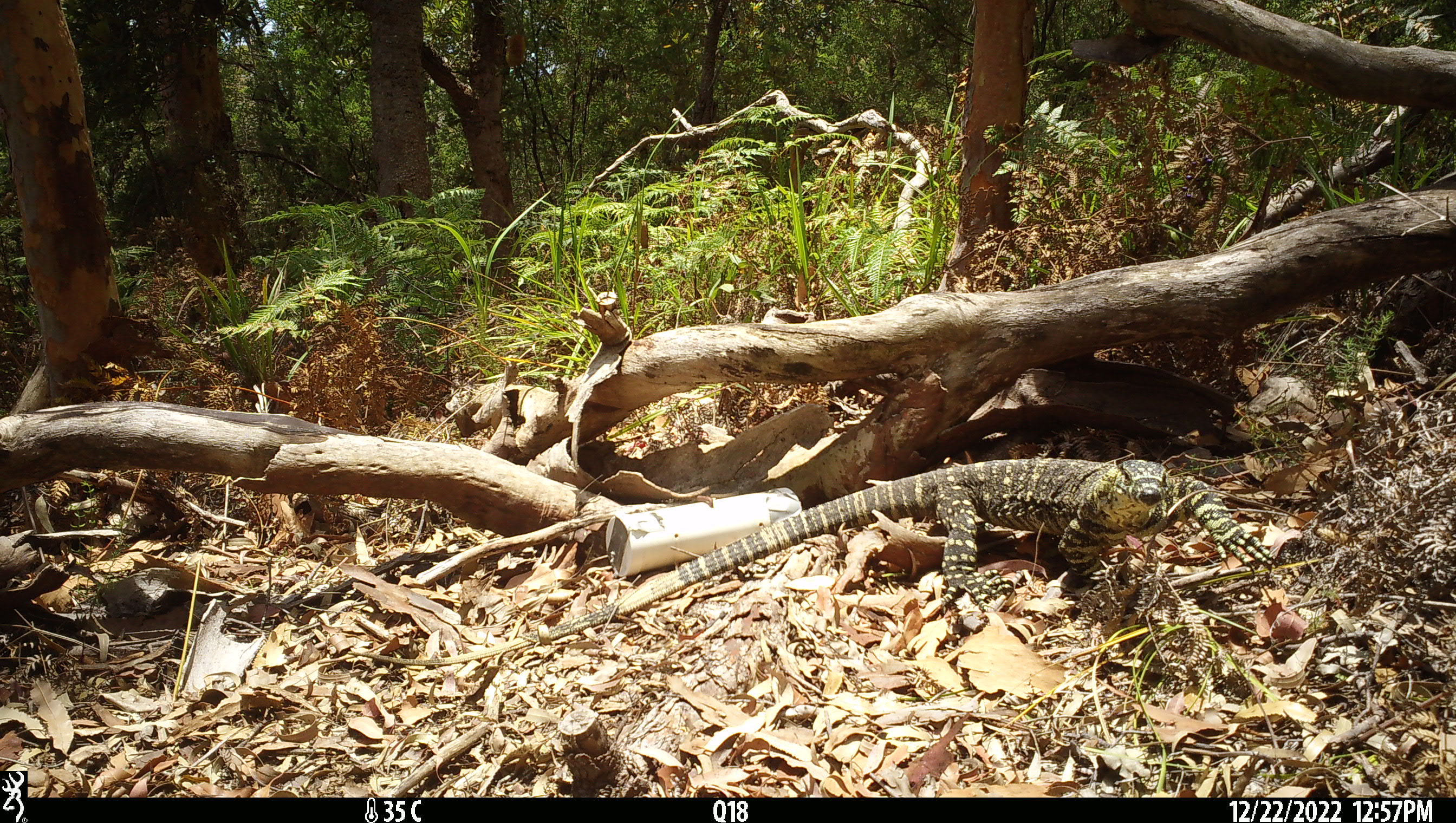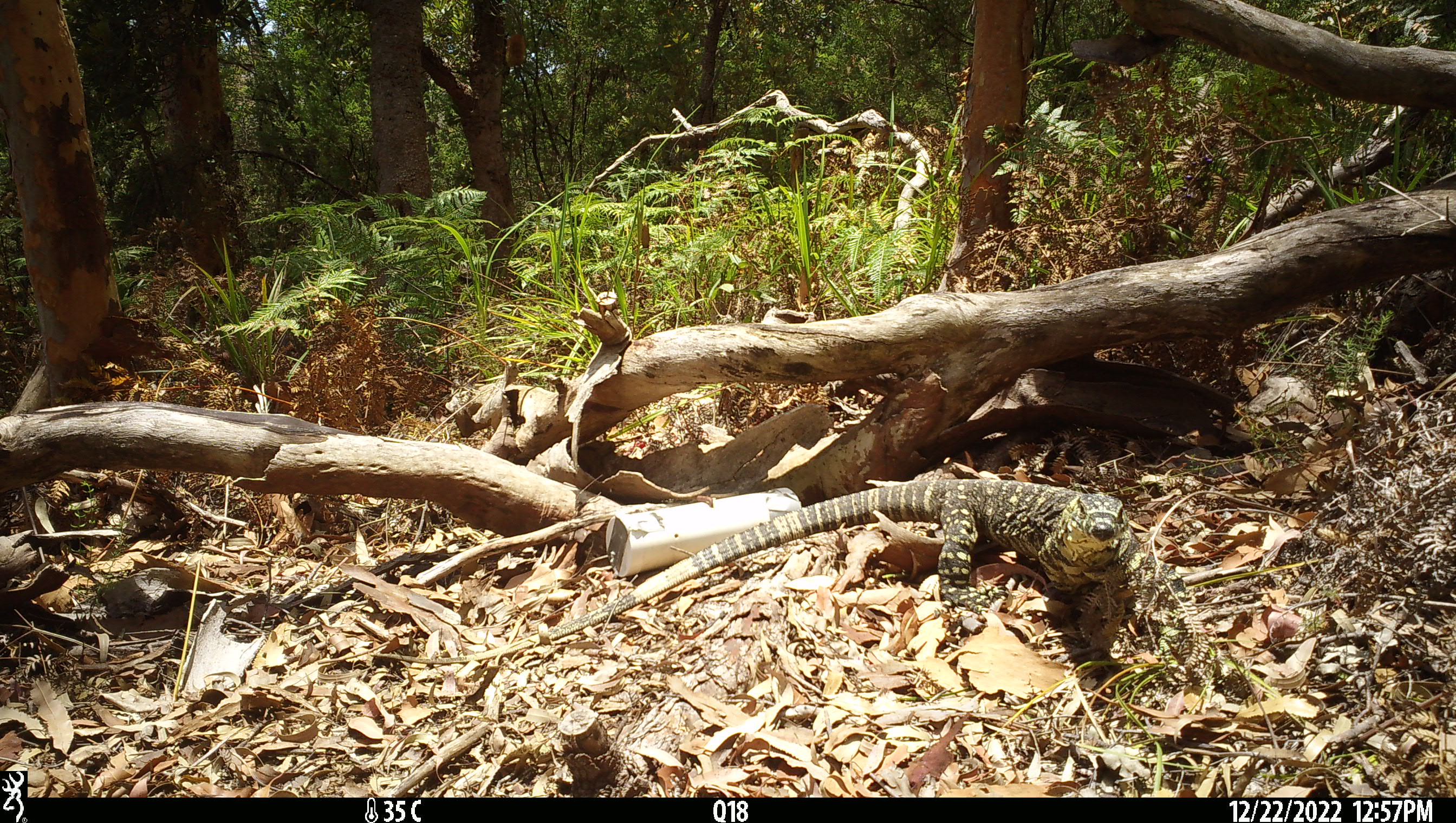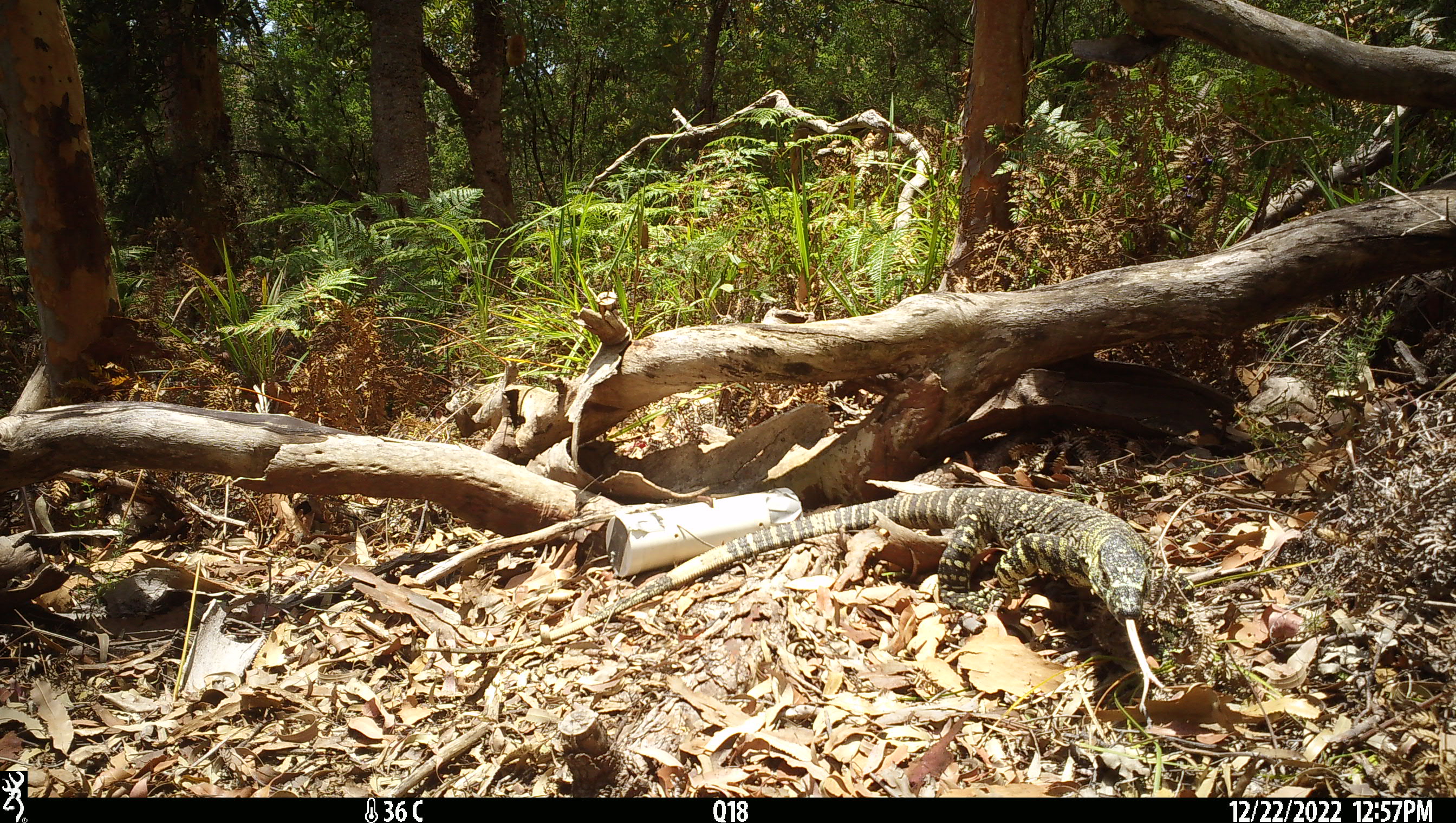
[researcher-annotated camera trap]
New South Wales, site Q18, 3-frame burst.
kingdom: Animalia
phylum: Chordata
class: Reptilia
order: Squamata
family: Varanidae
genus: Varanus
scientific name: Varanus varius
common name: lace monitor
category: goanna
Goanna (lace monitor) (Varanus varius).